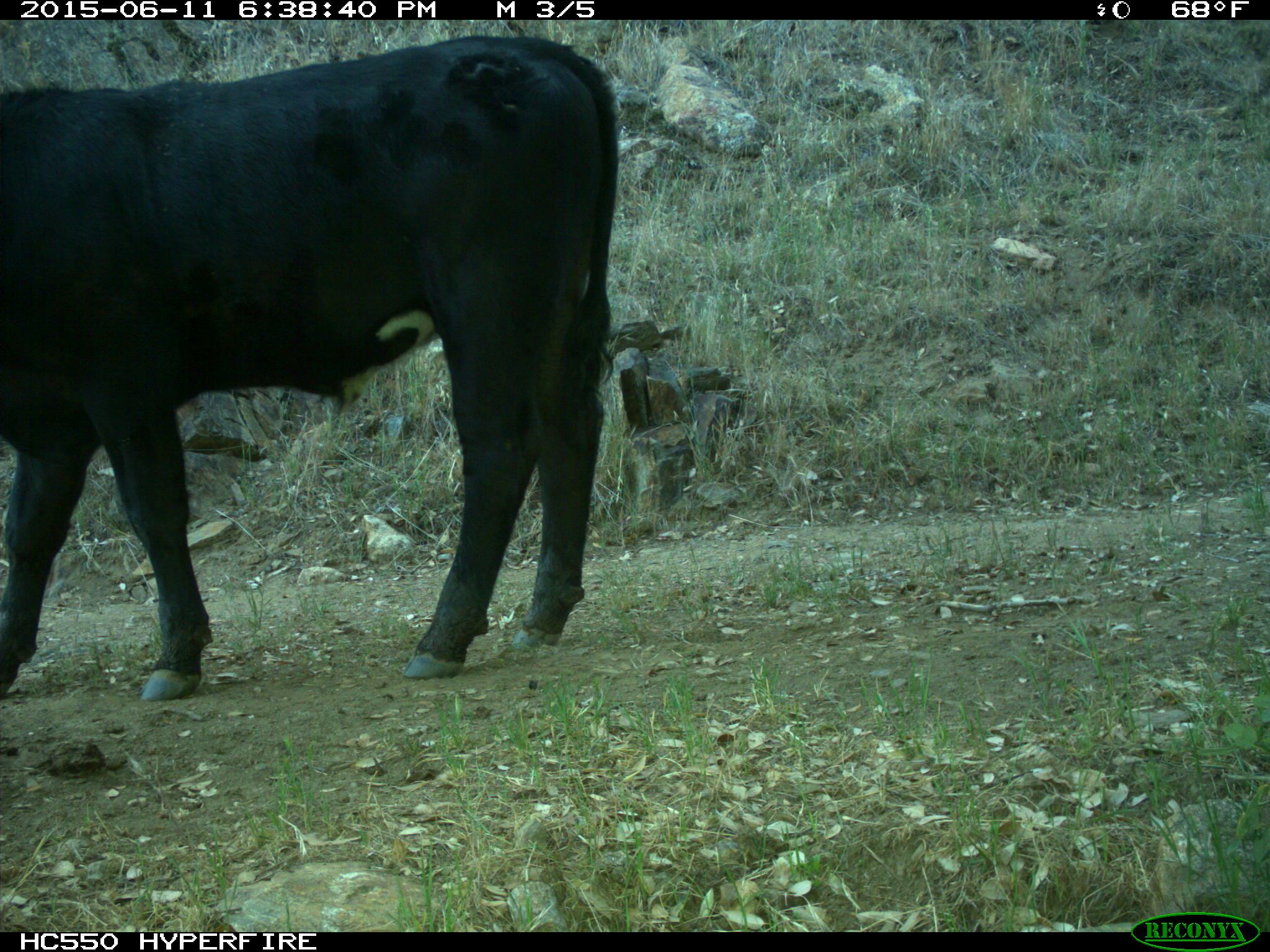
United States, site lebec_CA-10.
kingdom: Animalia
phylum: Chordata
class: Mammalia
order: Artiodactyla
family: Bovidae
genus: Bos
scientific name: Bos taurus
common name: domestic cow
Bos taurus (domestic cow).